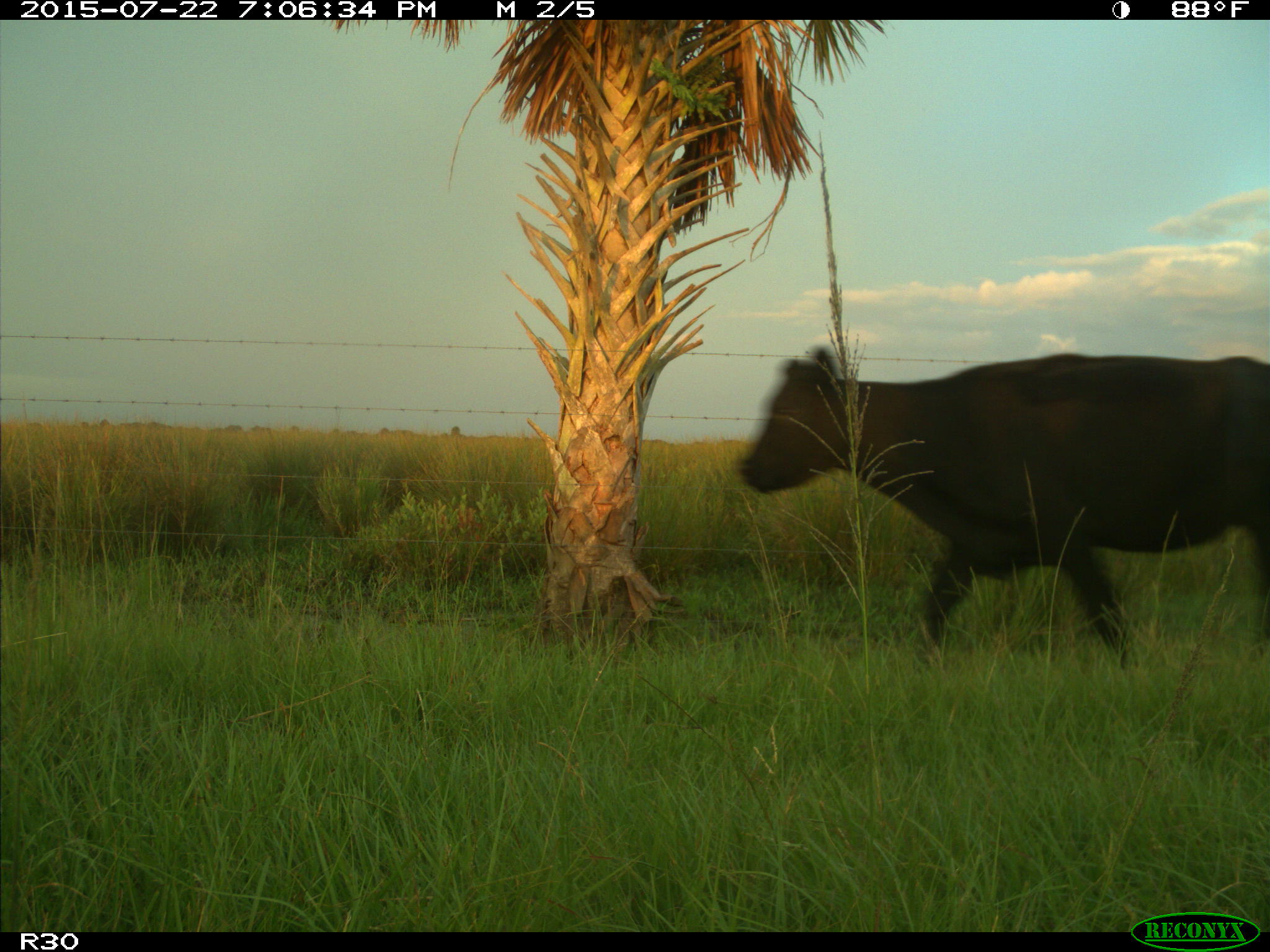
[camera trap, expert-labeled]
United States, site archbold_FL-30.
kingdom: Animalia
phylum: Chordata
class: Mammalia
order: Artiodactyla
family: Bovidae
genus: Bos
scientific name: Bos taurus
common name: domestic cow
Bos taurus (domestic cow).